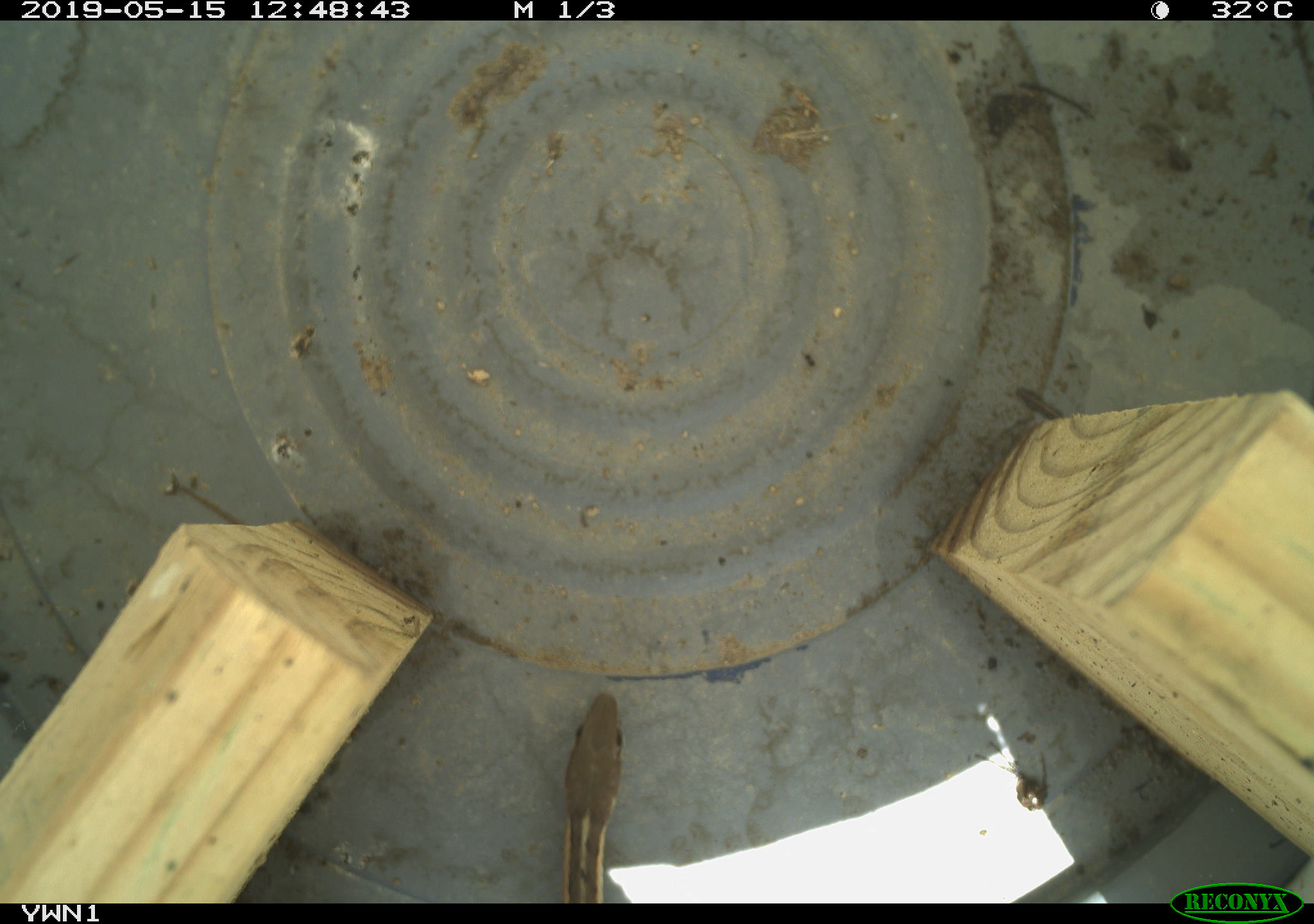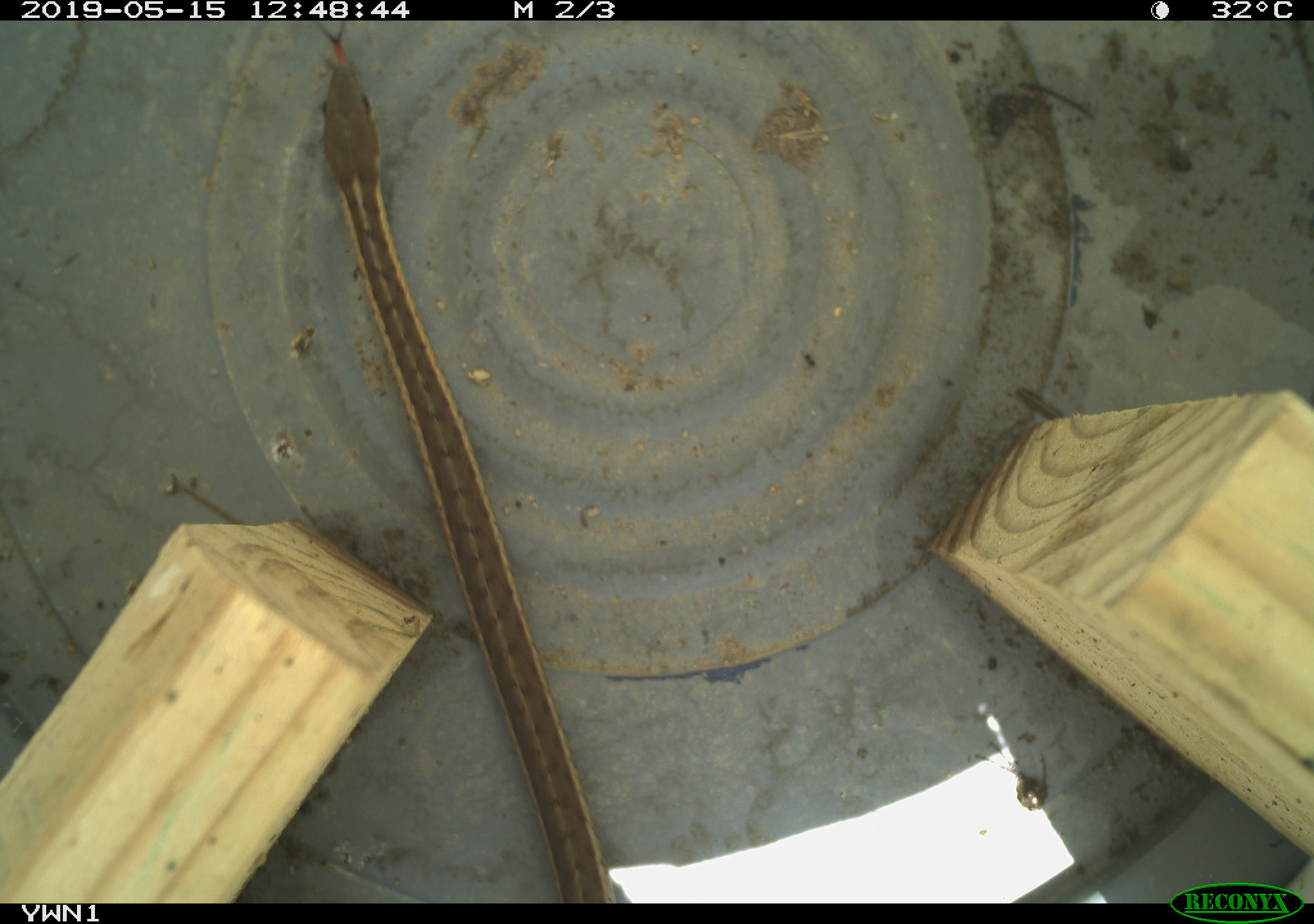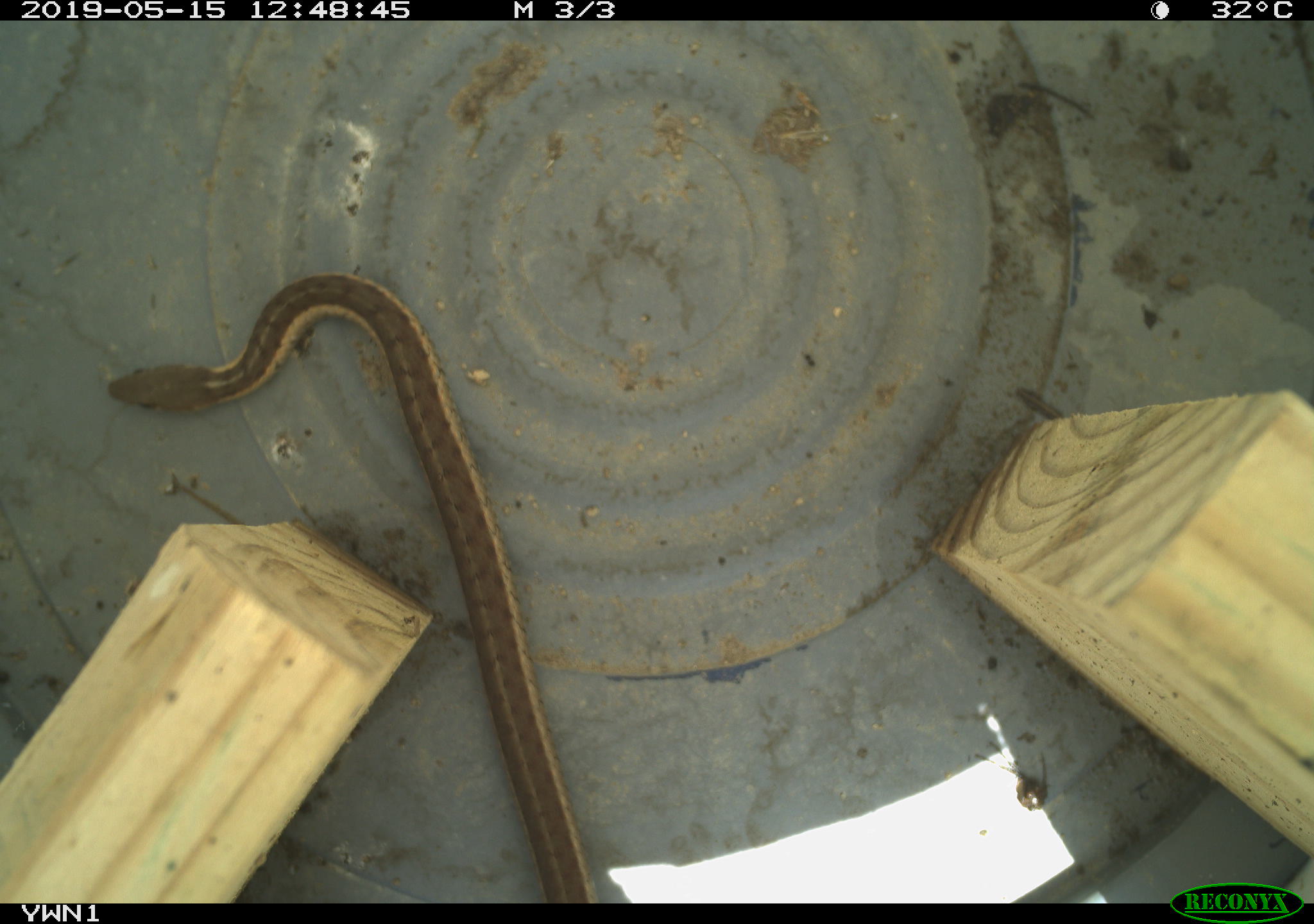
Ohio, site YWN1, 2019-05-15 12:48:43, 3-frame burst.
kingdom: Animalia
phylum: Chordata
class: Reptilia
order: Squamata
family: Colubridae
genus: Thamnophis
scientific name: Thamnophis sirtalis sirtalis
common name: eastern gartersnake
Eastern gartersnake (Thamnophis sirtalis sirtalis).